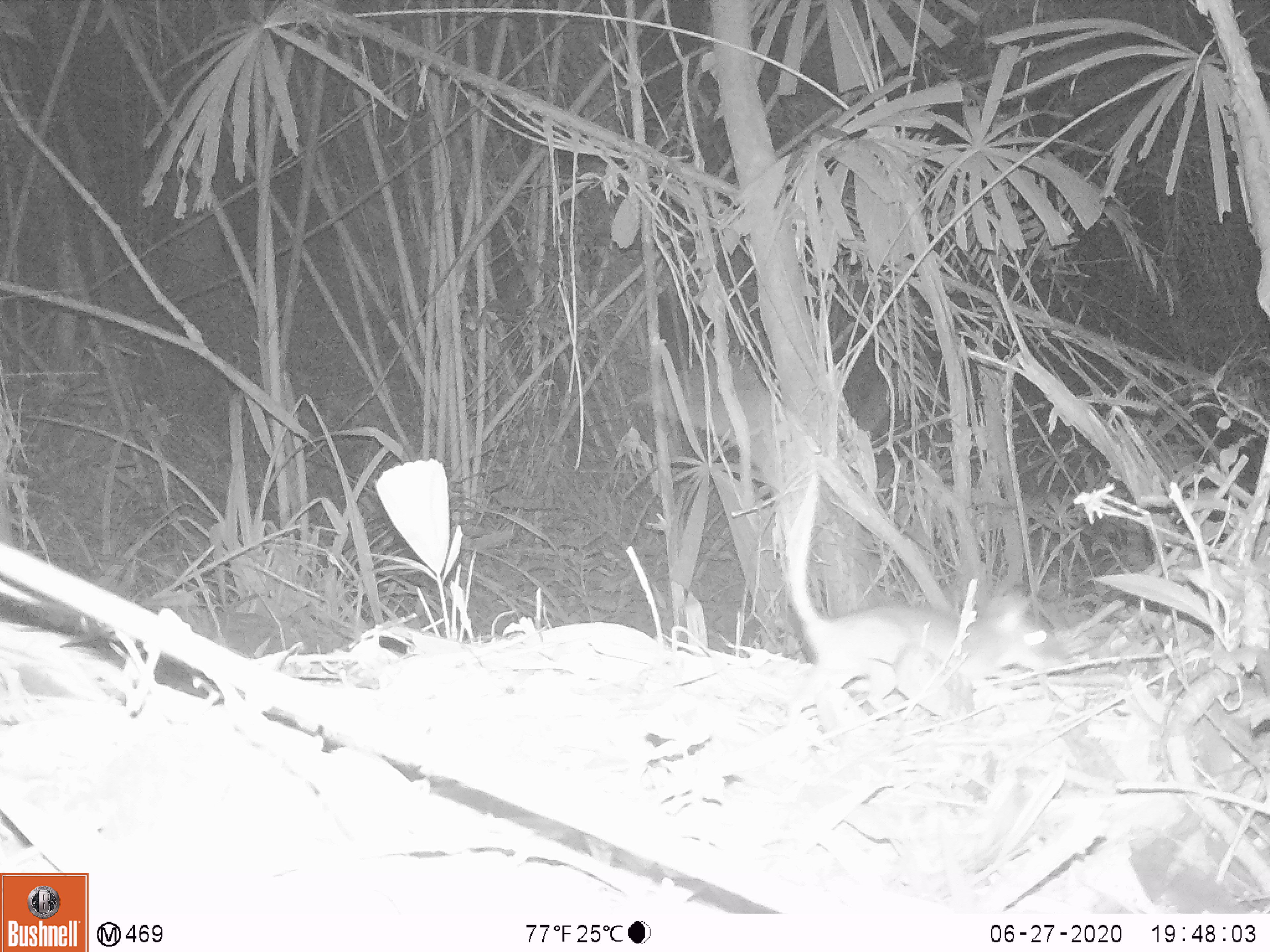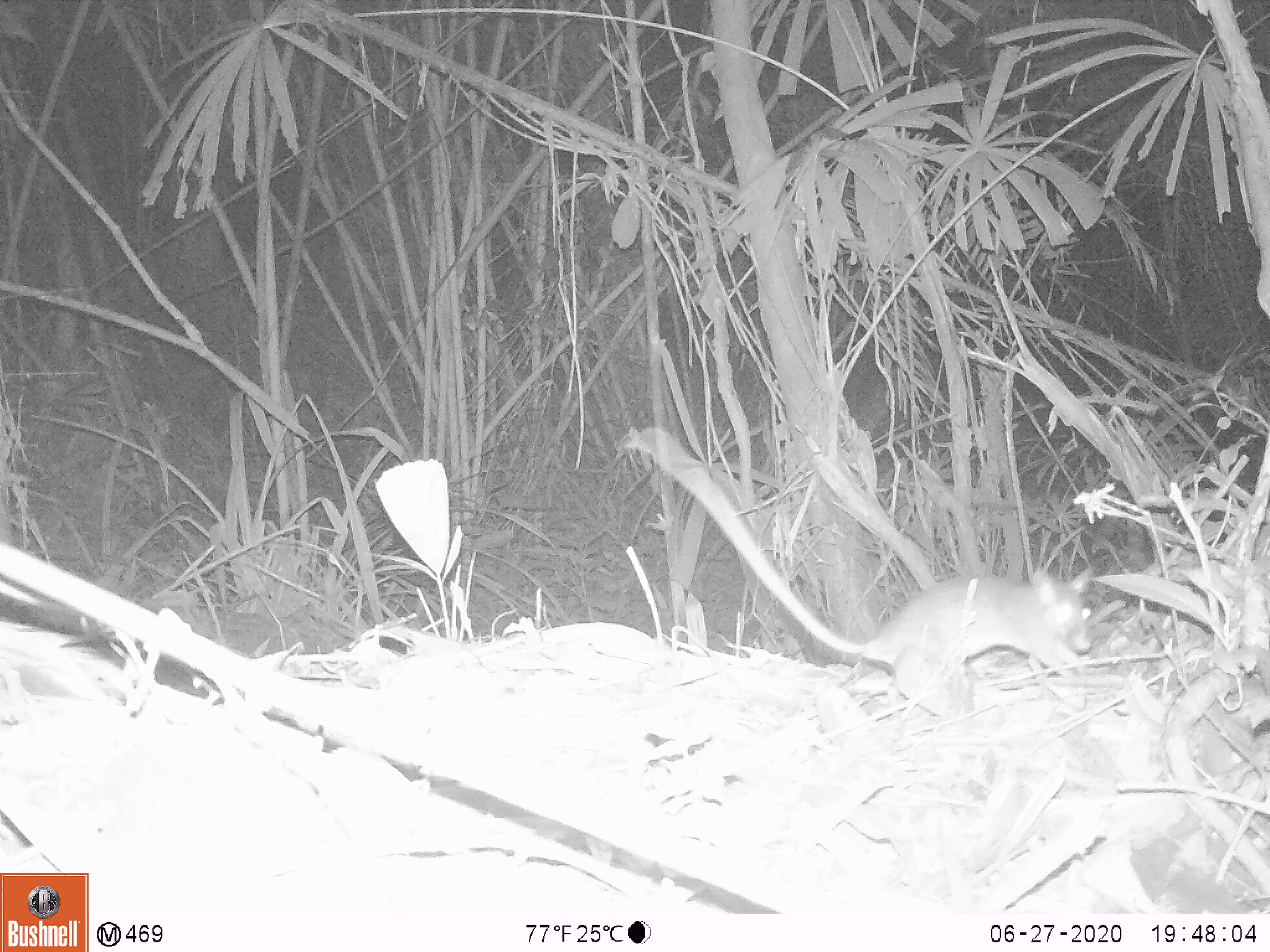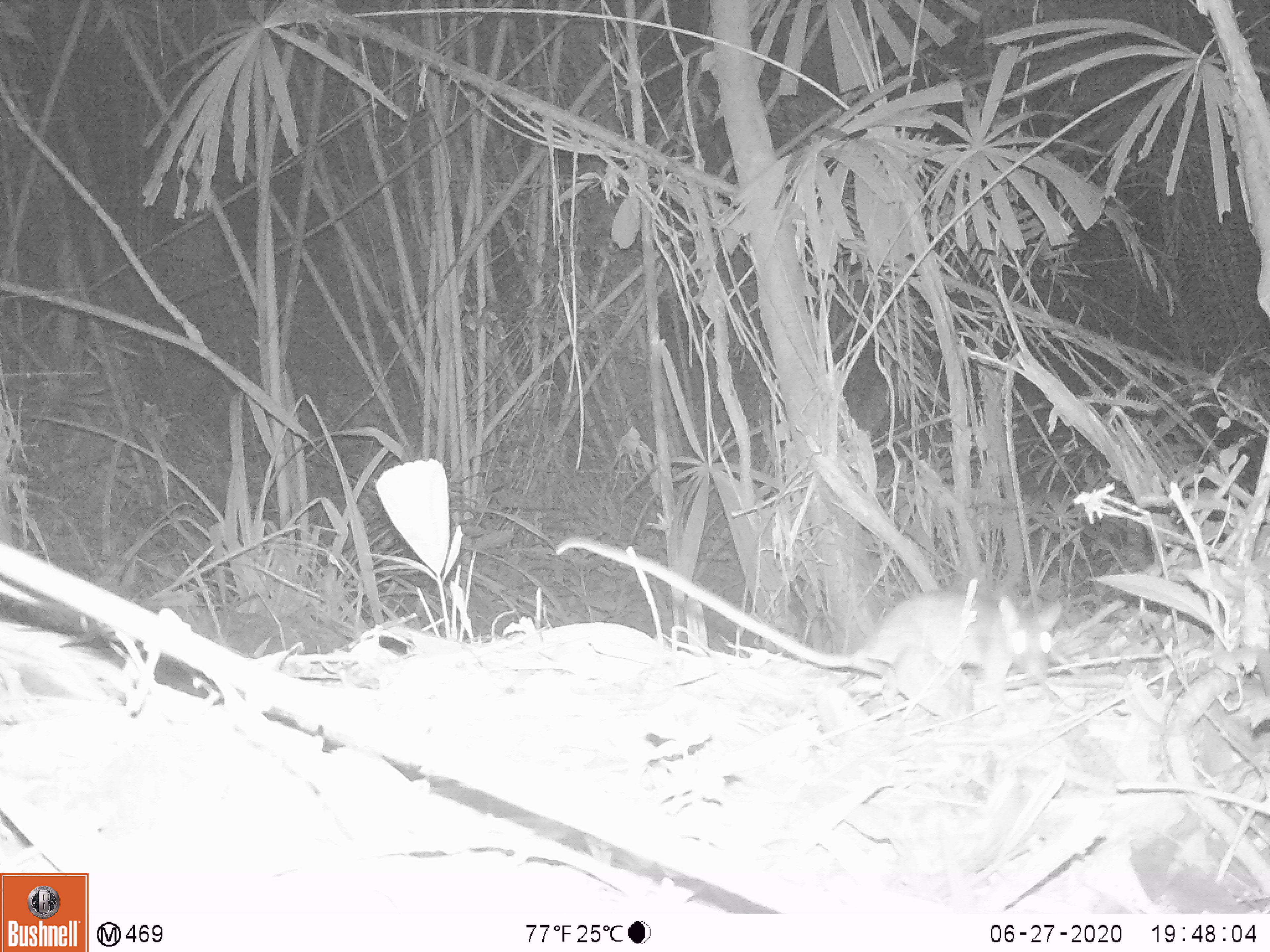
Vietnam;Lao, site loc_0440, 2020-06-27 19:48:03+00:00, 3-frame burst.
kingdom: Animalia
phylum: Chordata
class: Mammalia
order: Rodentia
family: Muridae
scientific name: Muridae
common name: old-world mice and rats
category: unidentified murid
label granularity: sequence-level